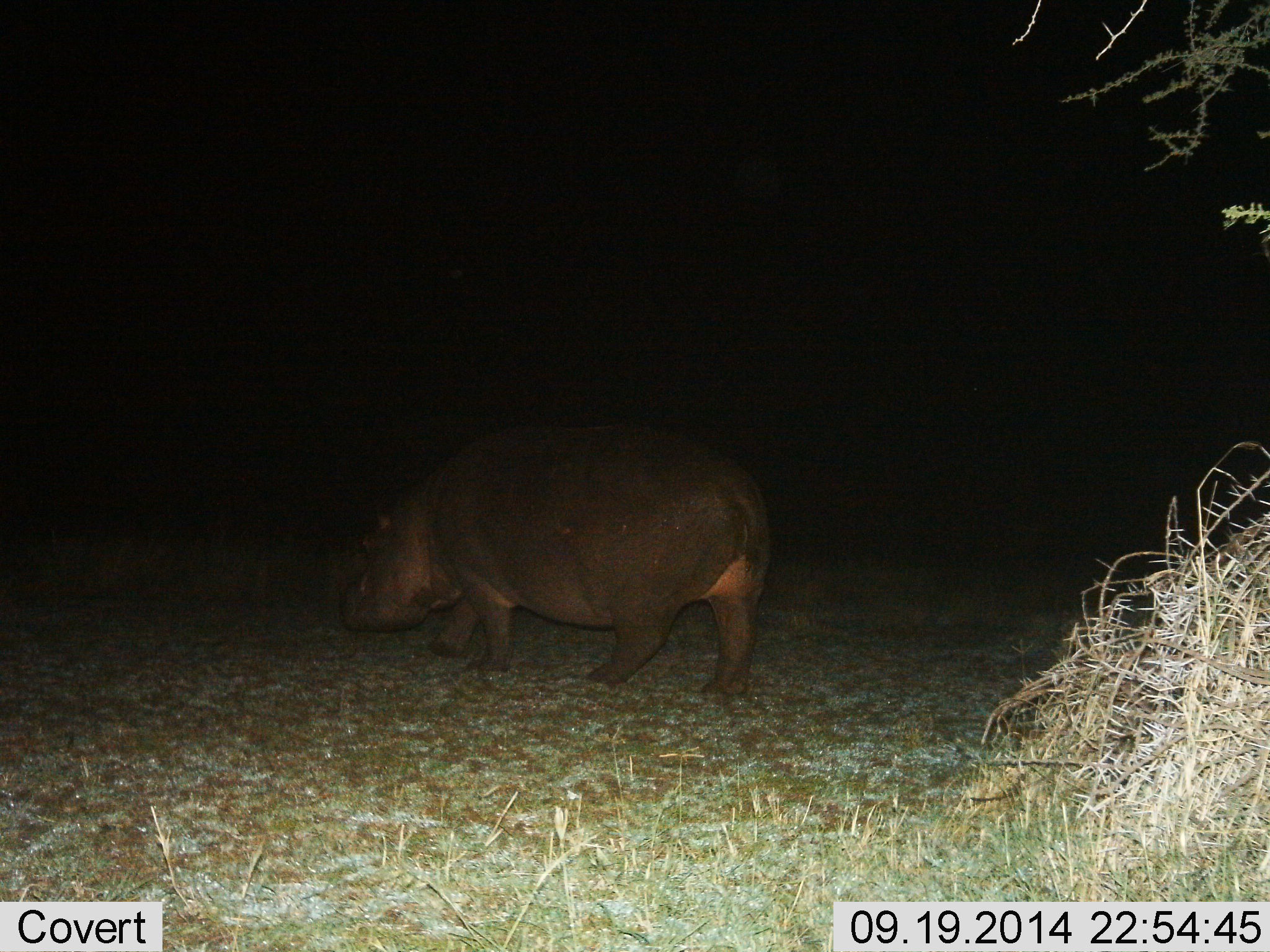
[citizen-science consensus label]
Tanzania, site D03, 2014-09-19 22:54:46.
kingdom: Animalia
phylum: Chordata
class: Mammalia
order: Artiodactyla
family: Hippopotamidae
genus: Hippopotamus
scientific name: Hippopotamus amphibius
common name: hippopotamus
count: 1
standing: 20%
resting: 0%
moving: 70%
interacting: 0%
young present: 0%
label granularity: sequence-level